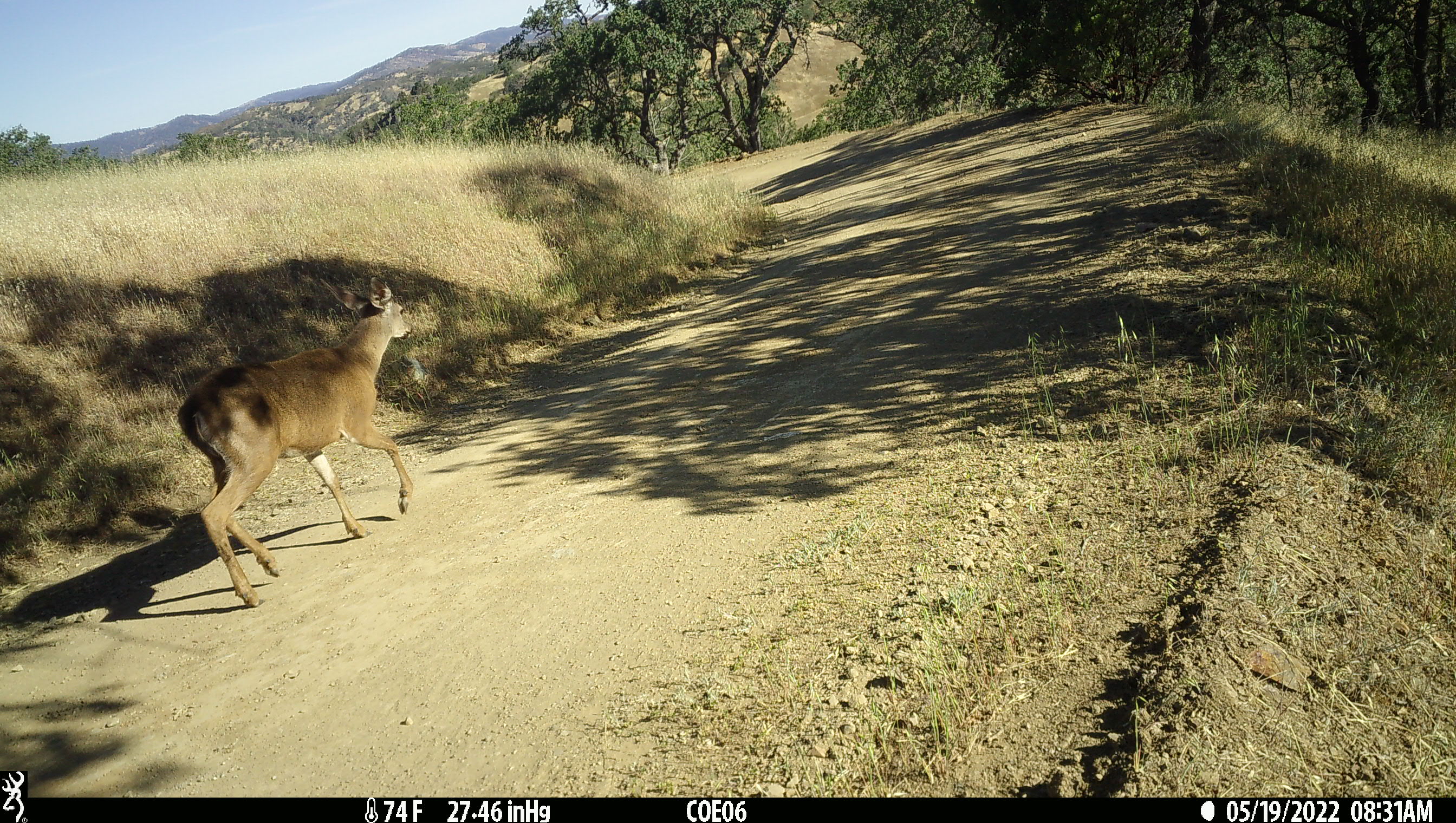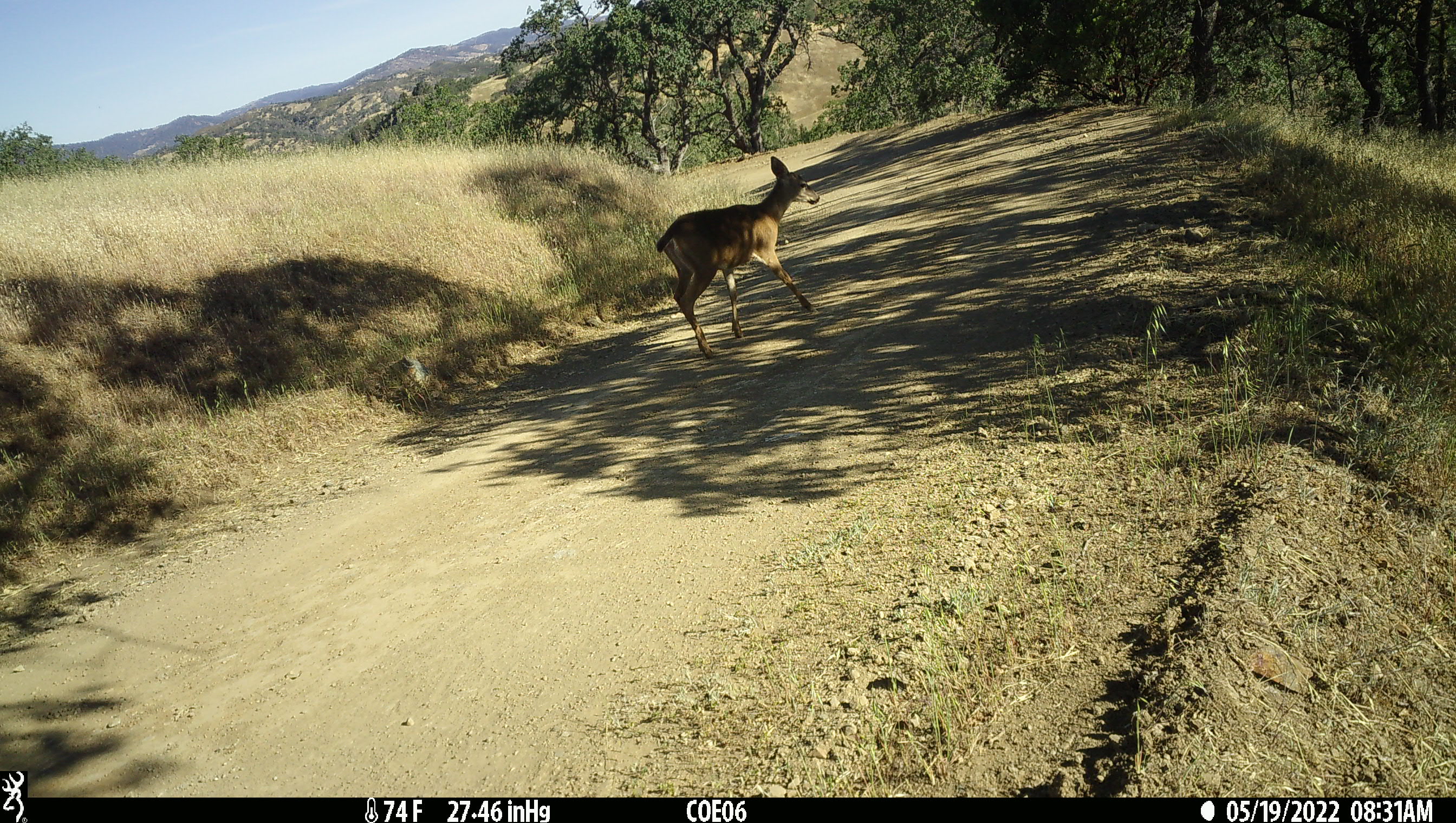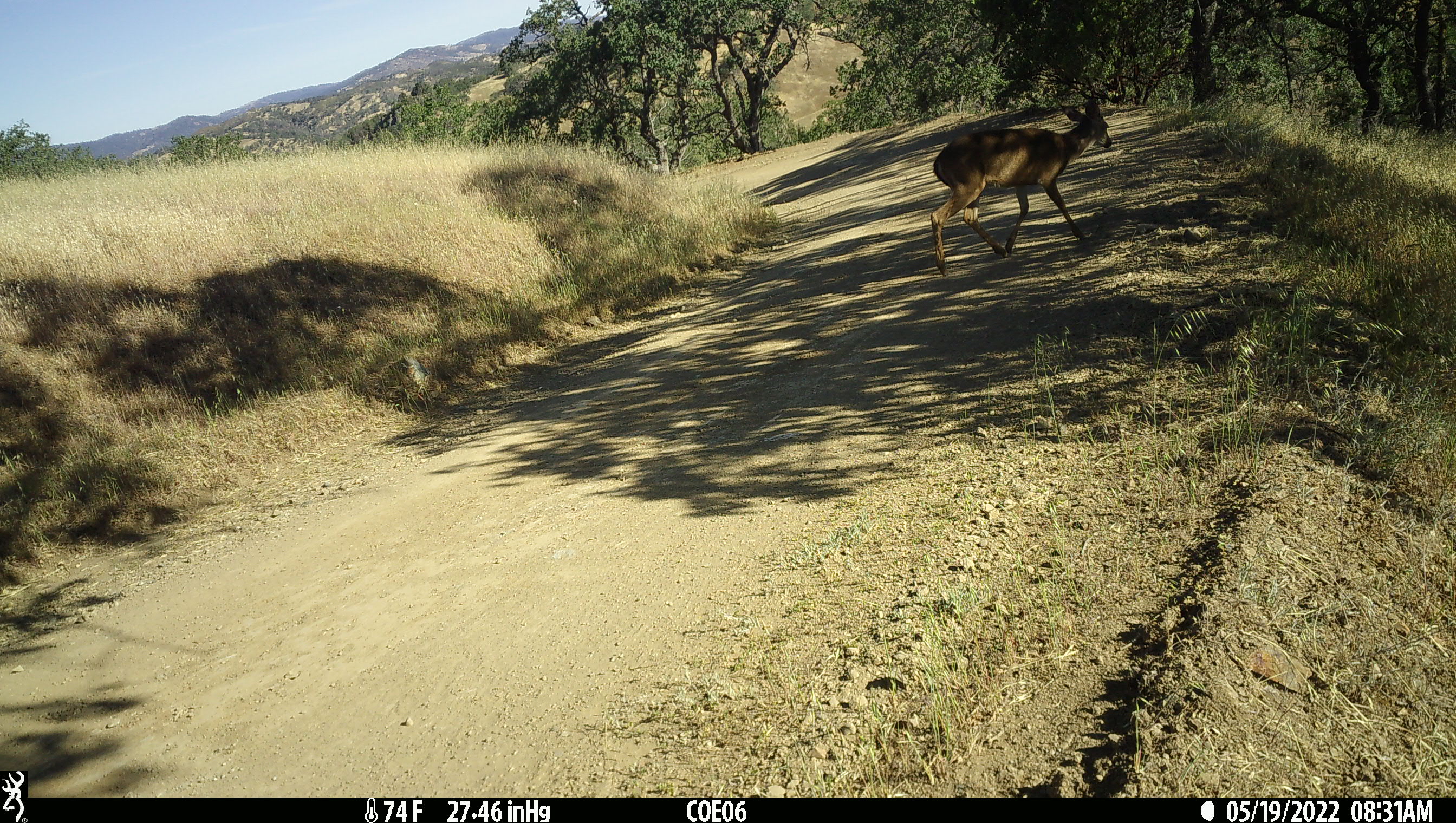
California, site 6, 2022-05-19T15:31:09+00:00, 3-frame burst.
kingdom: Animalia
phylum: Chordata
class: Mammalia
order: Artiodactyla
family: Cervidae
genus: Odocoileus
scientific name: Odocoileus hemionus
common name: mule deer